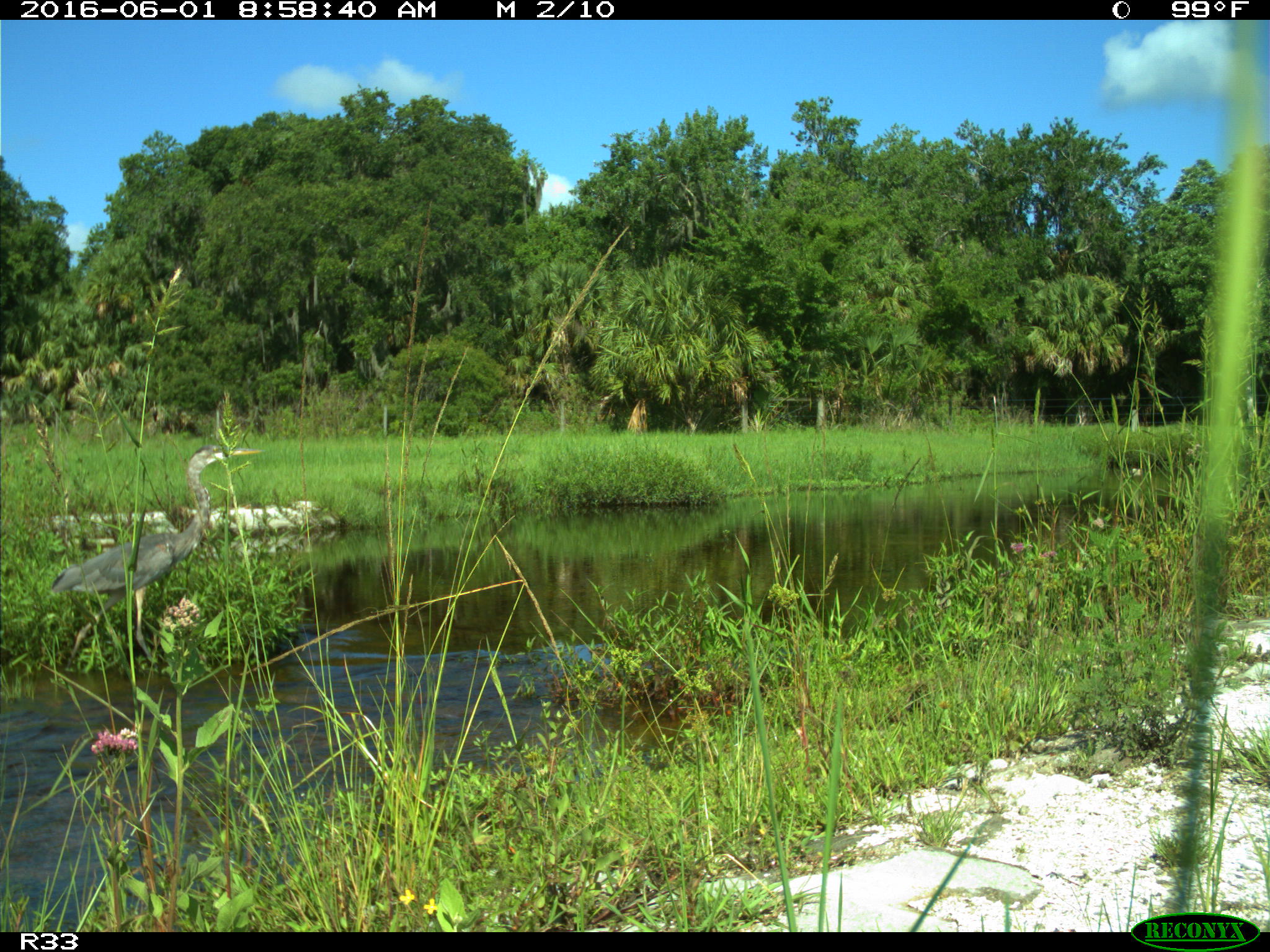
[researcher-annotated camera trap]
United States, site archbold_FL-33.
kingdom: Animalia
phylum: Chordata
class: Aves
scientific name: Aves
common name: birds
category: unidentified bird